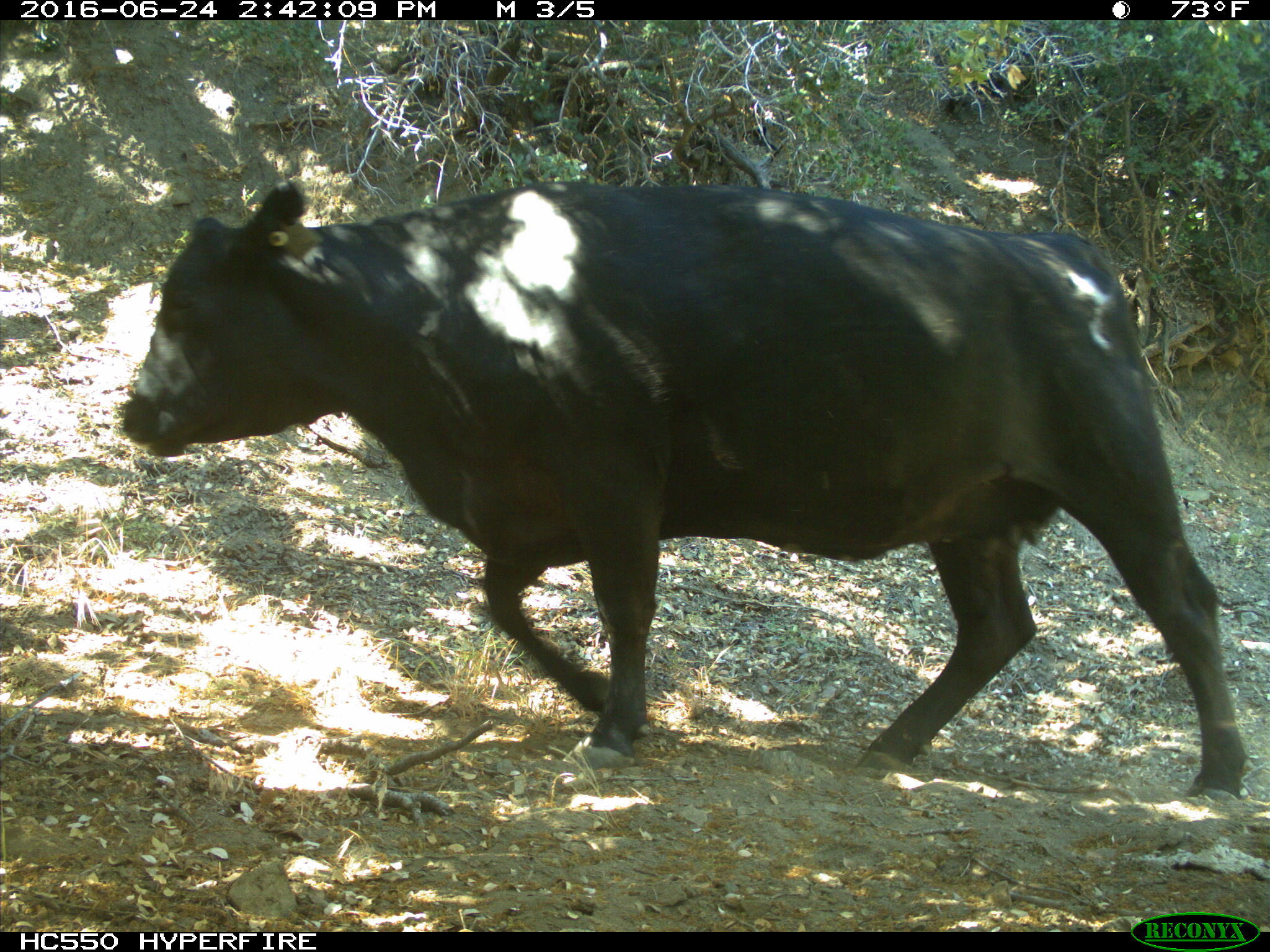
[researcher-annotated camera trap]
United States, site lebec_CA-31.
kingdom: Animalia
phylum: Chordata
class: Mammalia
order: Artiodactyla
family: Bovidae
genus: Bos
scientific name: Bos taurus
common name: domestic cow